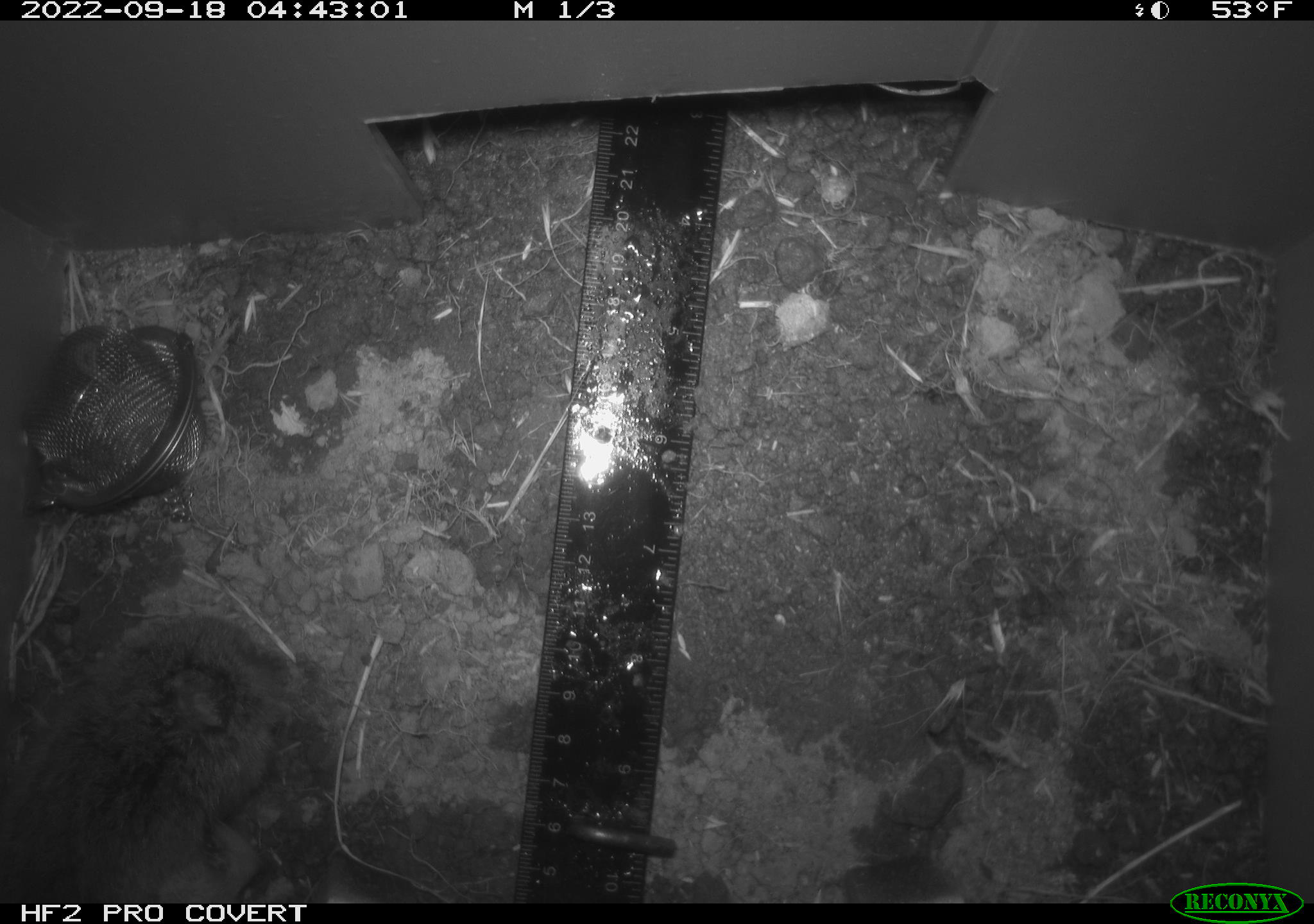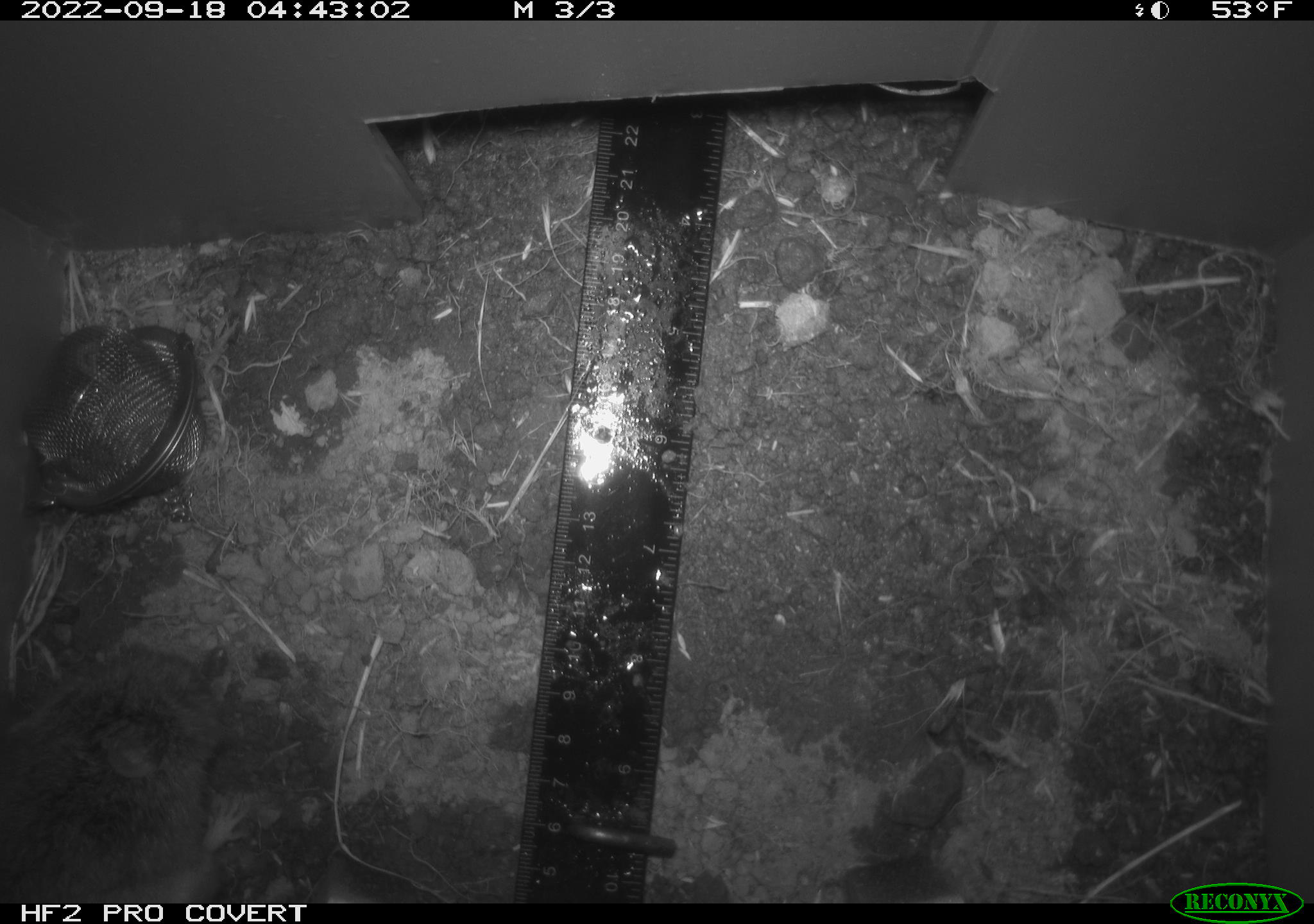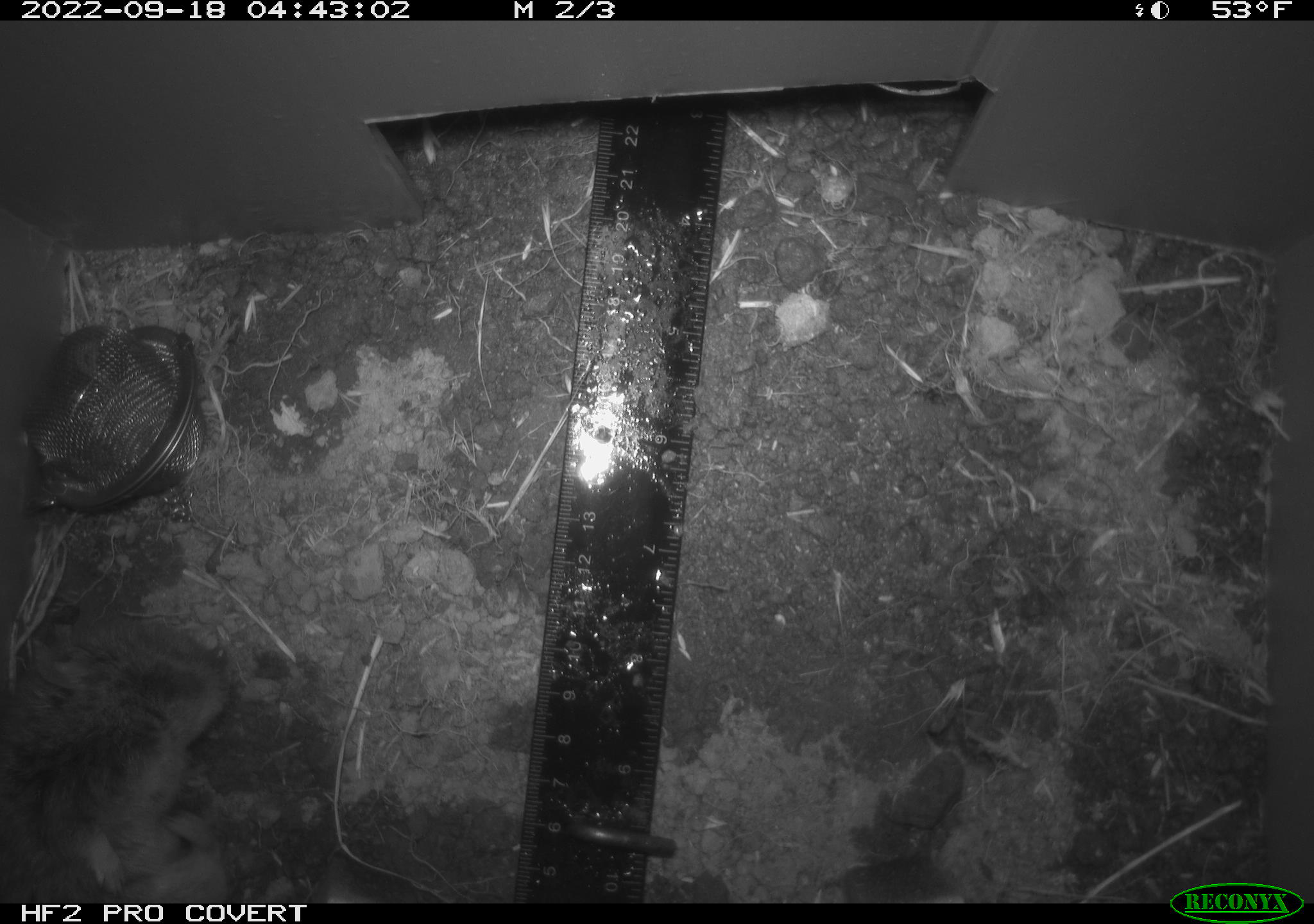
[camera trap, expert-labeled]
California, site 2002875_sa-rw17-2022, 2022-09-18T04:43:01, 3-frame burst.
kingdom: Animalia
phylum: Chordata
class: Mammalia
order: Rodentia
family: Cricetidae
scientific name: Arvicolinae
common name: voles, lemmings, and muskrats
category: arvicolinae subfamily